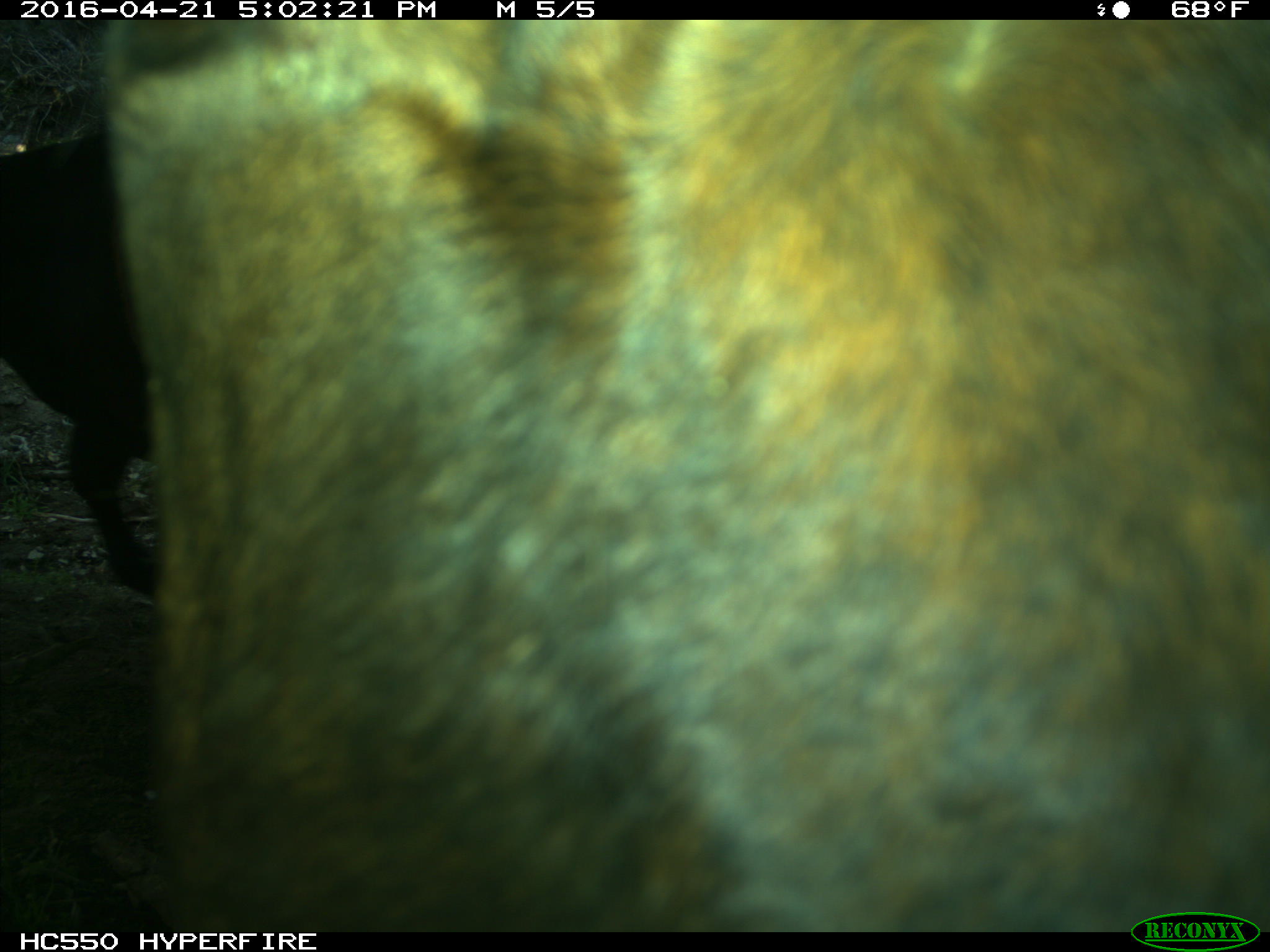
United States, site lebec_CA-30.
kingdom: Animalia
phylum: Chordata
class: Mammalia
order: Artiodactyla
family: Bovidae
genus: Bos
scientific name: Bos taurus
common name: domestic cow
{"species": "Bos taurus (domestic cow)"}